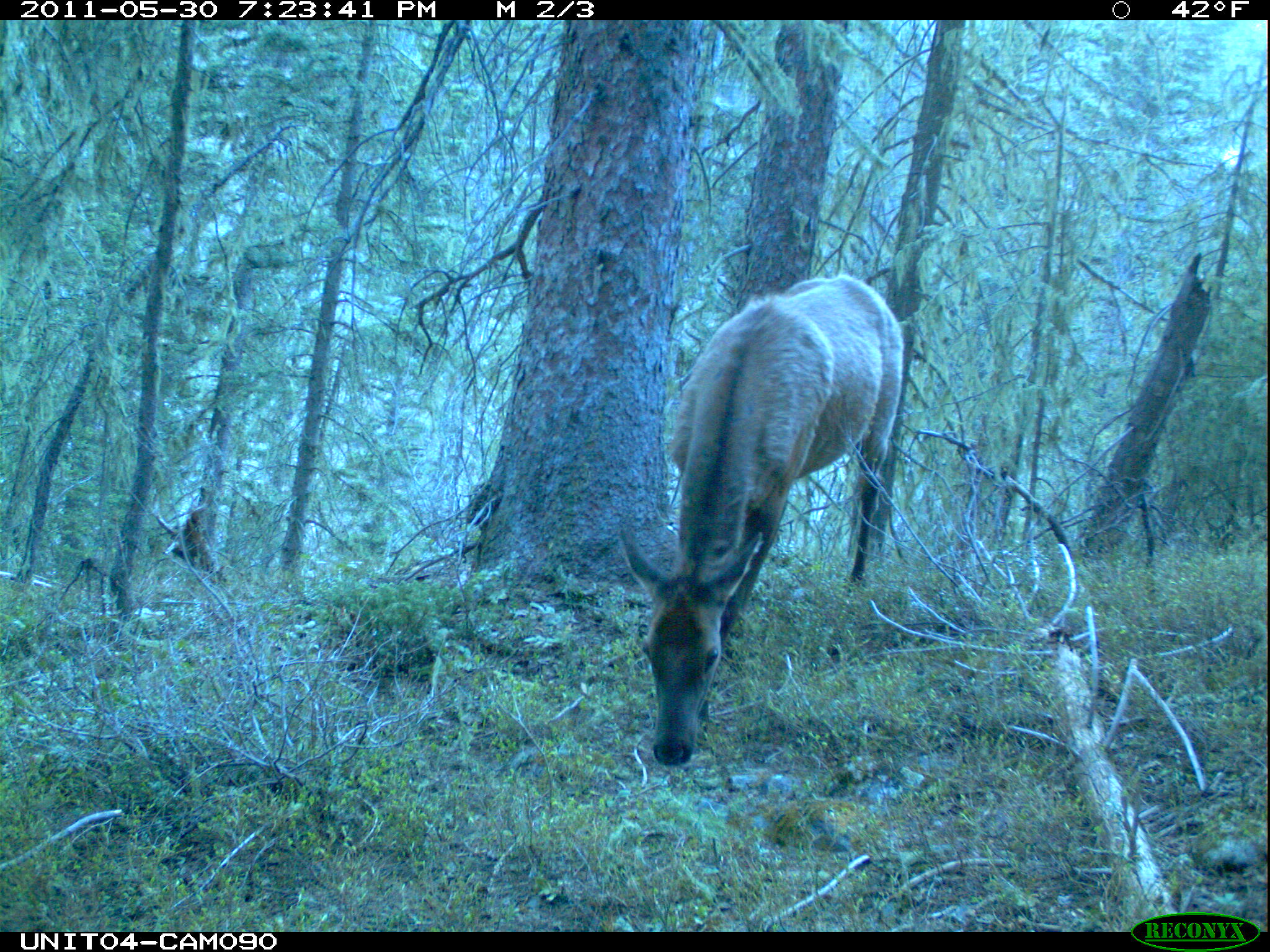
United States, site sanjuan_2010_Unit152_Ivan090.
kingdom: Animalia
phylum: Chordata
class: Mammalia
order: Artiodactyla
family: Cervidae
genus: Cervus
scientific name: Cervus elaphus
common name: red deer